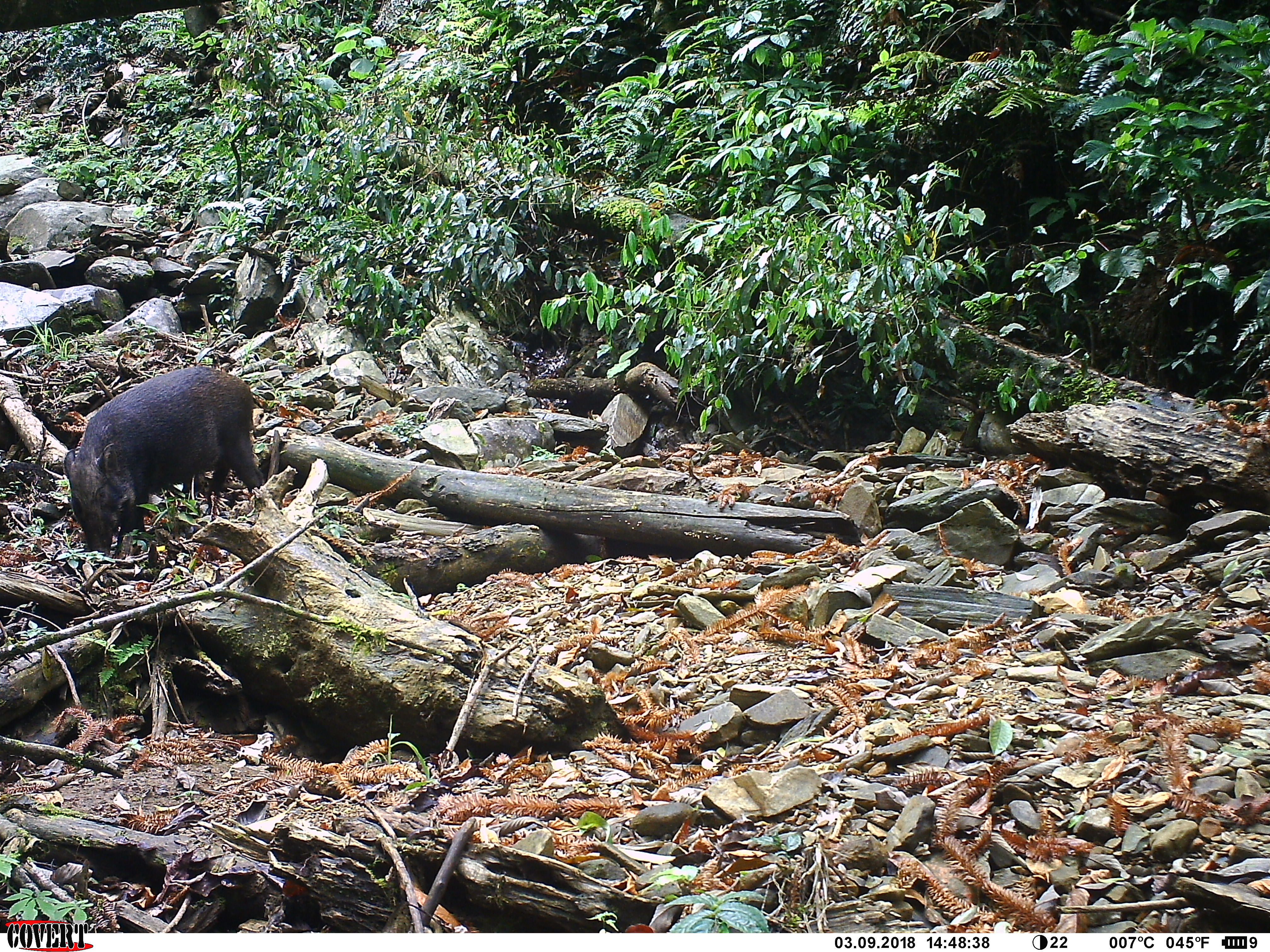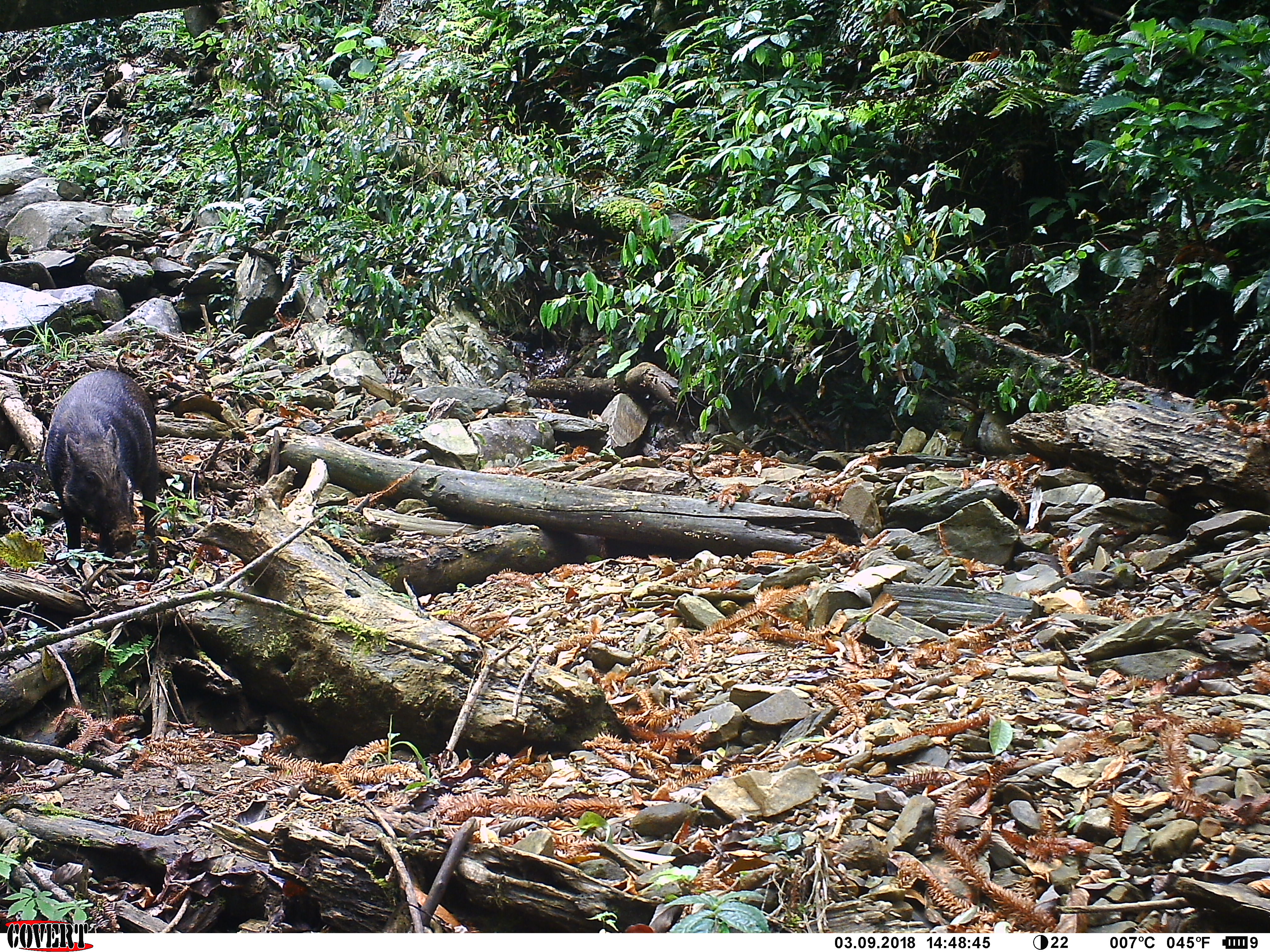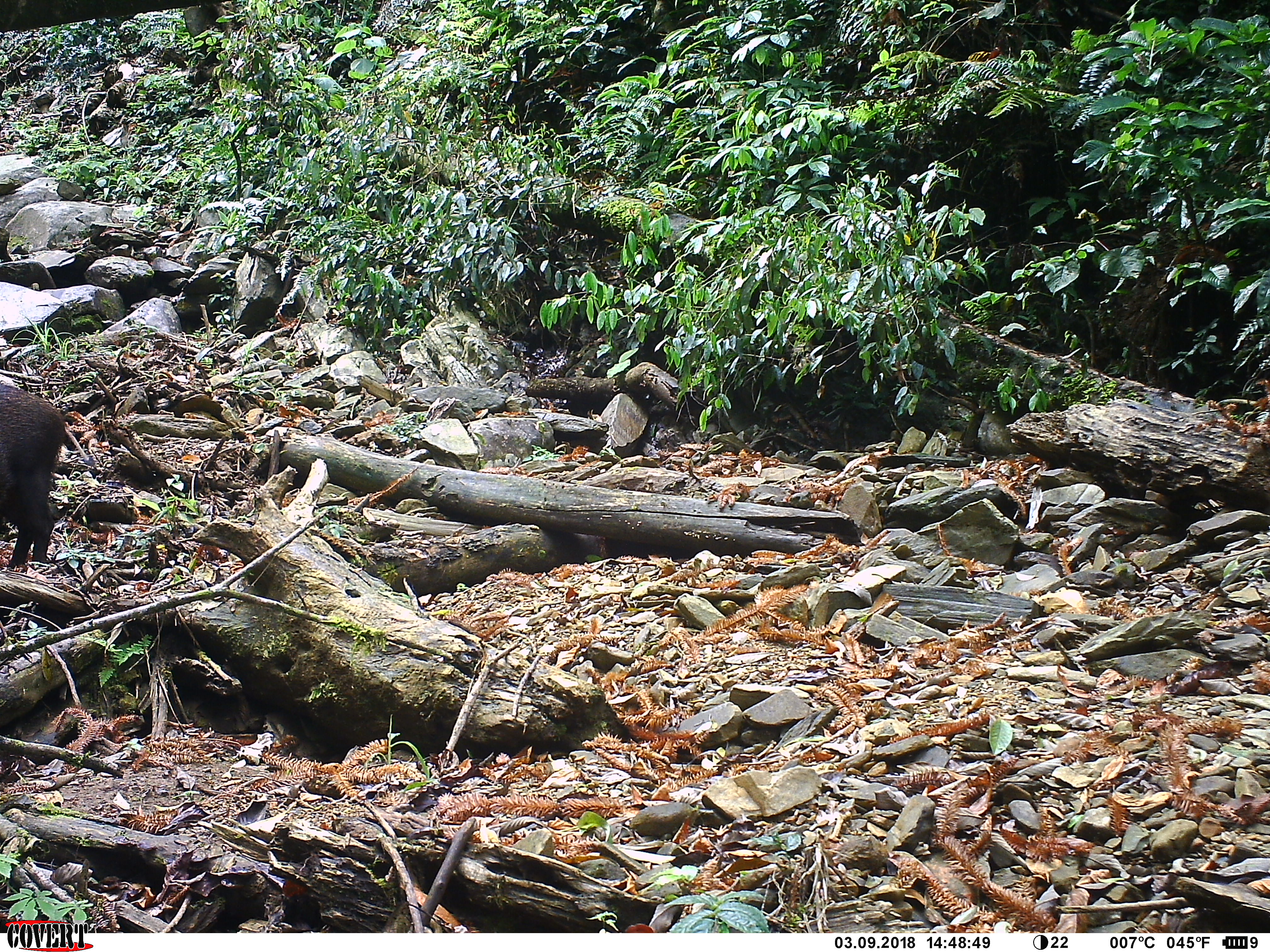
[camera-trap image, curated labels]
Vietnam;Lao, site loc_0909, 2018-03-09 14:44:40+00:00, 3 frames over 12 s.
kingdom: Animalia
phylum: Chordata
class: Mammalia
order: Artiodactyla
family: Suidae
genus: Sus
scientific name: Sus scrofa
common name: eurasian wild pig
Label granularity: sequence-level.